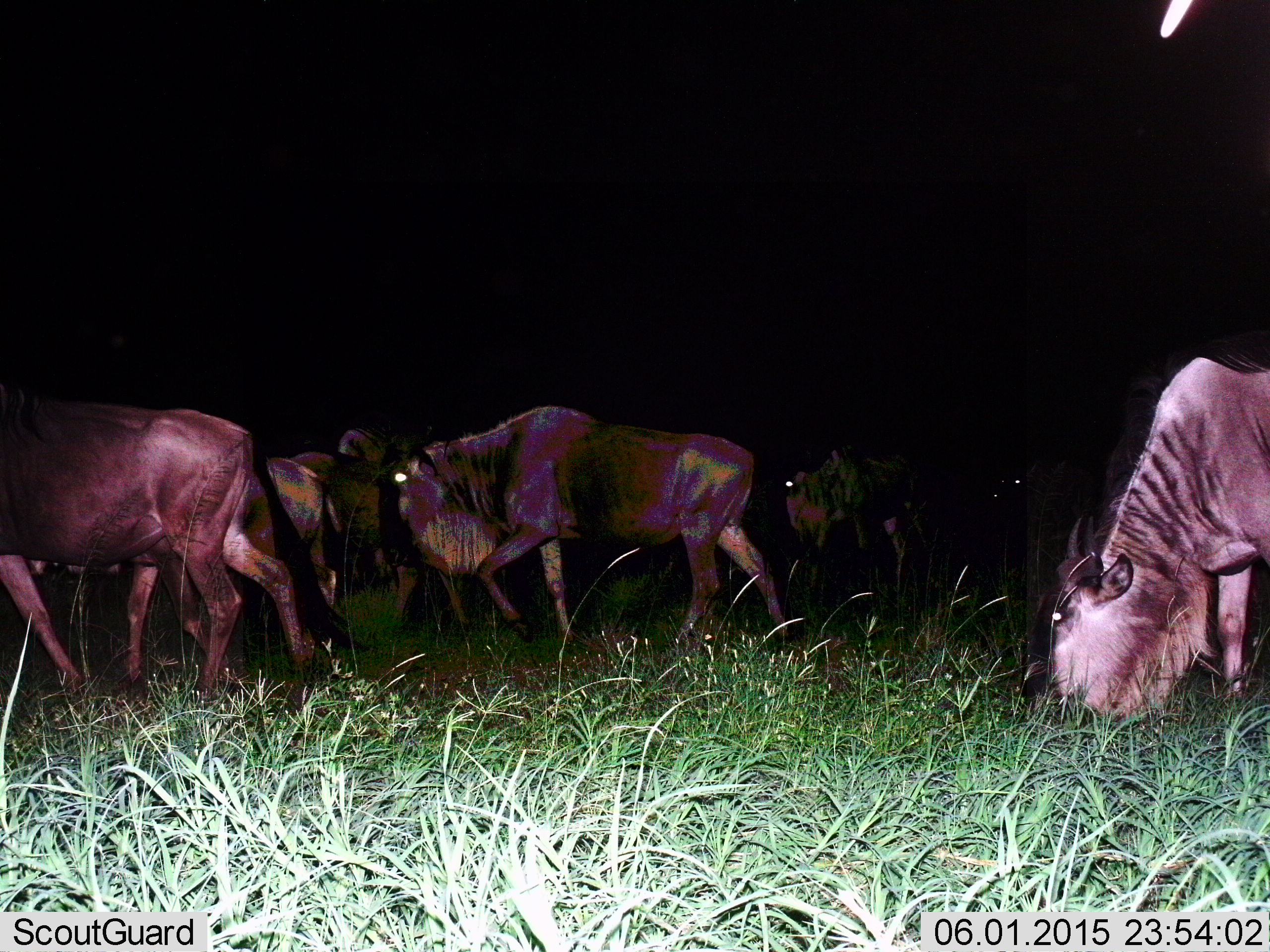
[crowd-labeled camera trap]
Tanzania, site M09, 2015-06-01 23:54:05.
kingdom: Animalia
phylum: Chordata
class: Mammalia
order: Artiodactyla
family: Bovidae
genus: Connochaetes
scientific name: Connochaetes taurinus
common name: blue wildebeest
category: wildebeest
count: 6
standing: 40%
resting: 0%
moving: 40%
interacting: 0%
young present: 0%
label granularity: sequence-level